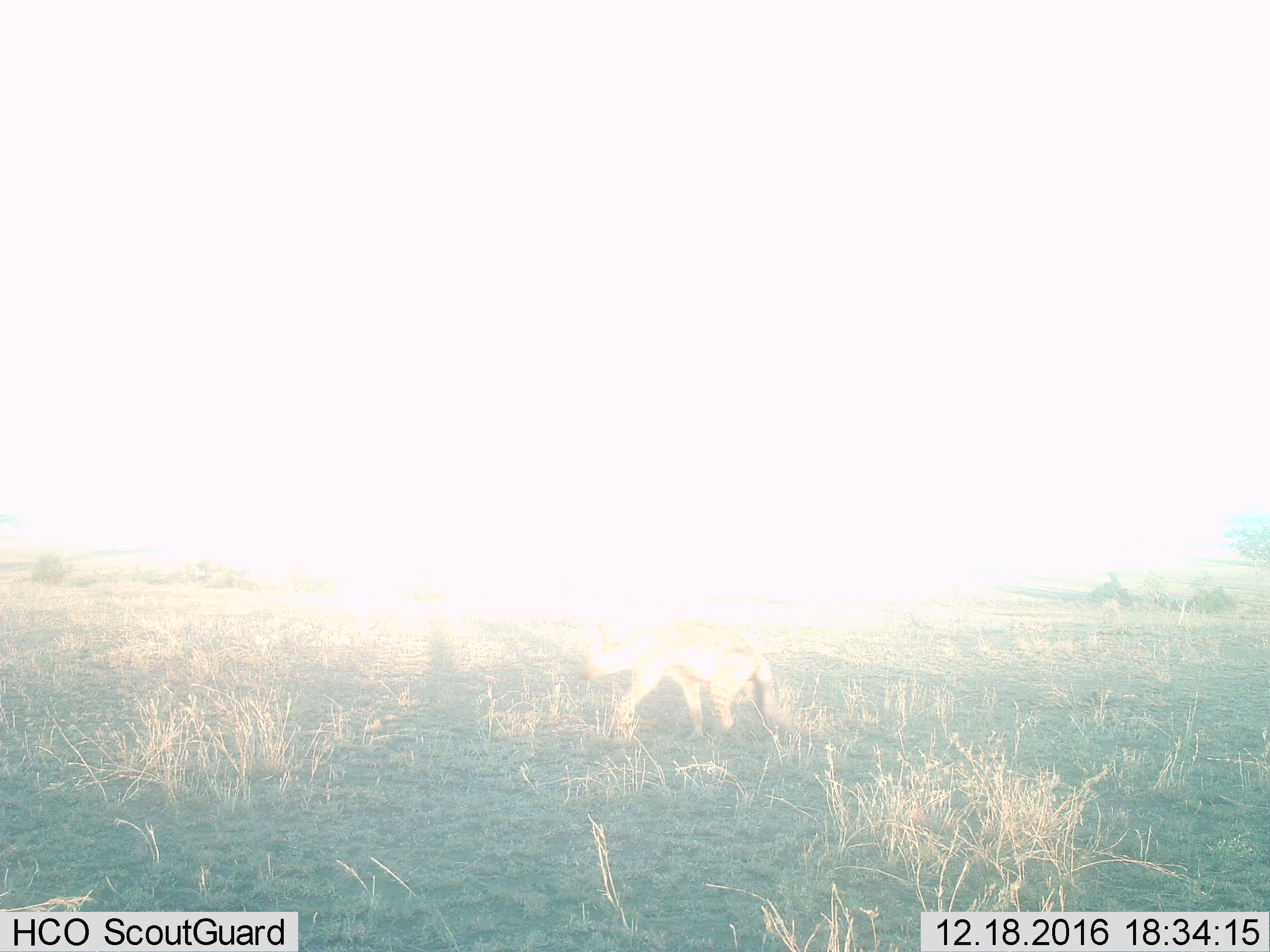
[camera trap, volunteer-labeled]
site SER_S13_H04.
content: unidentified animal